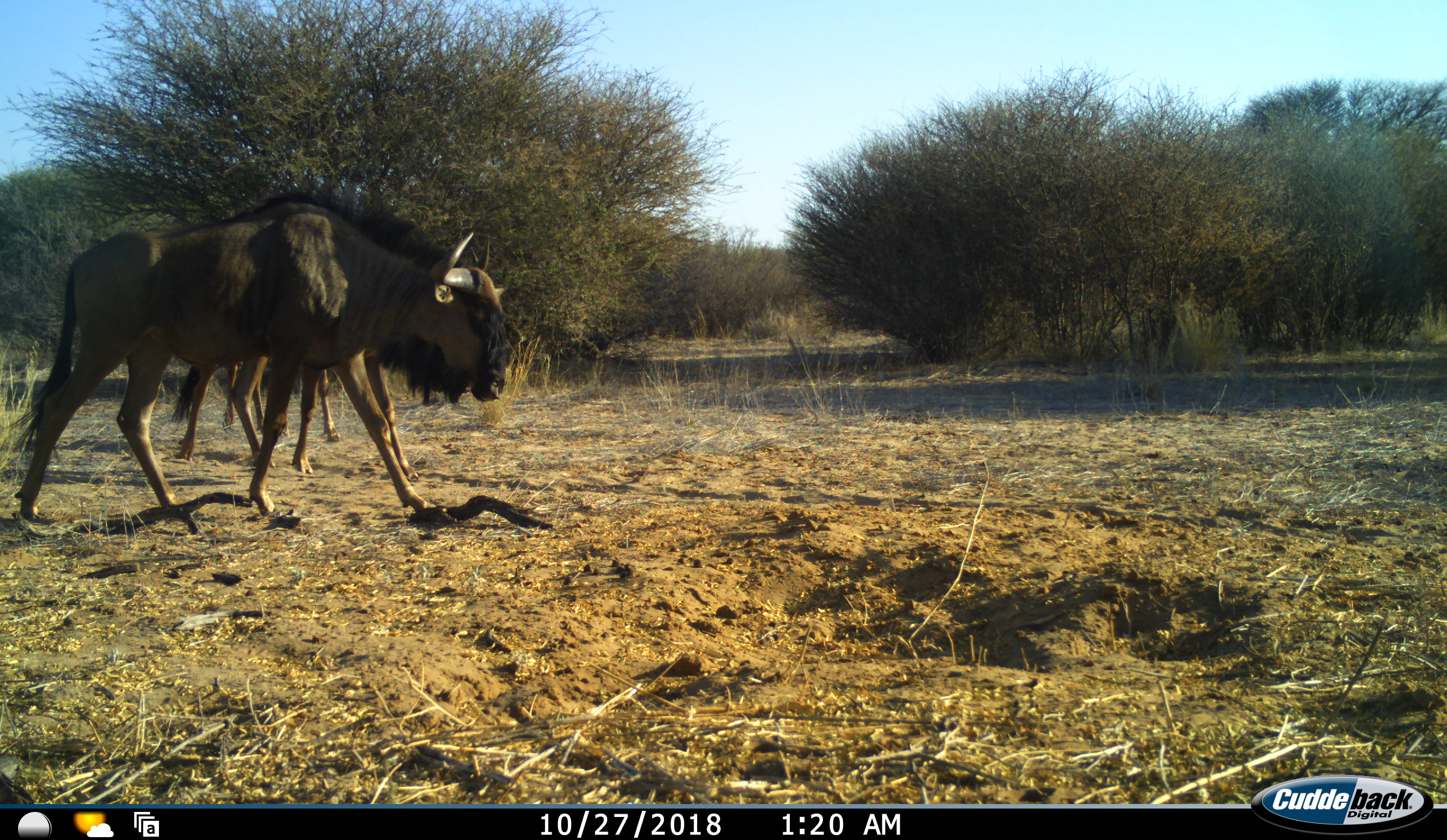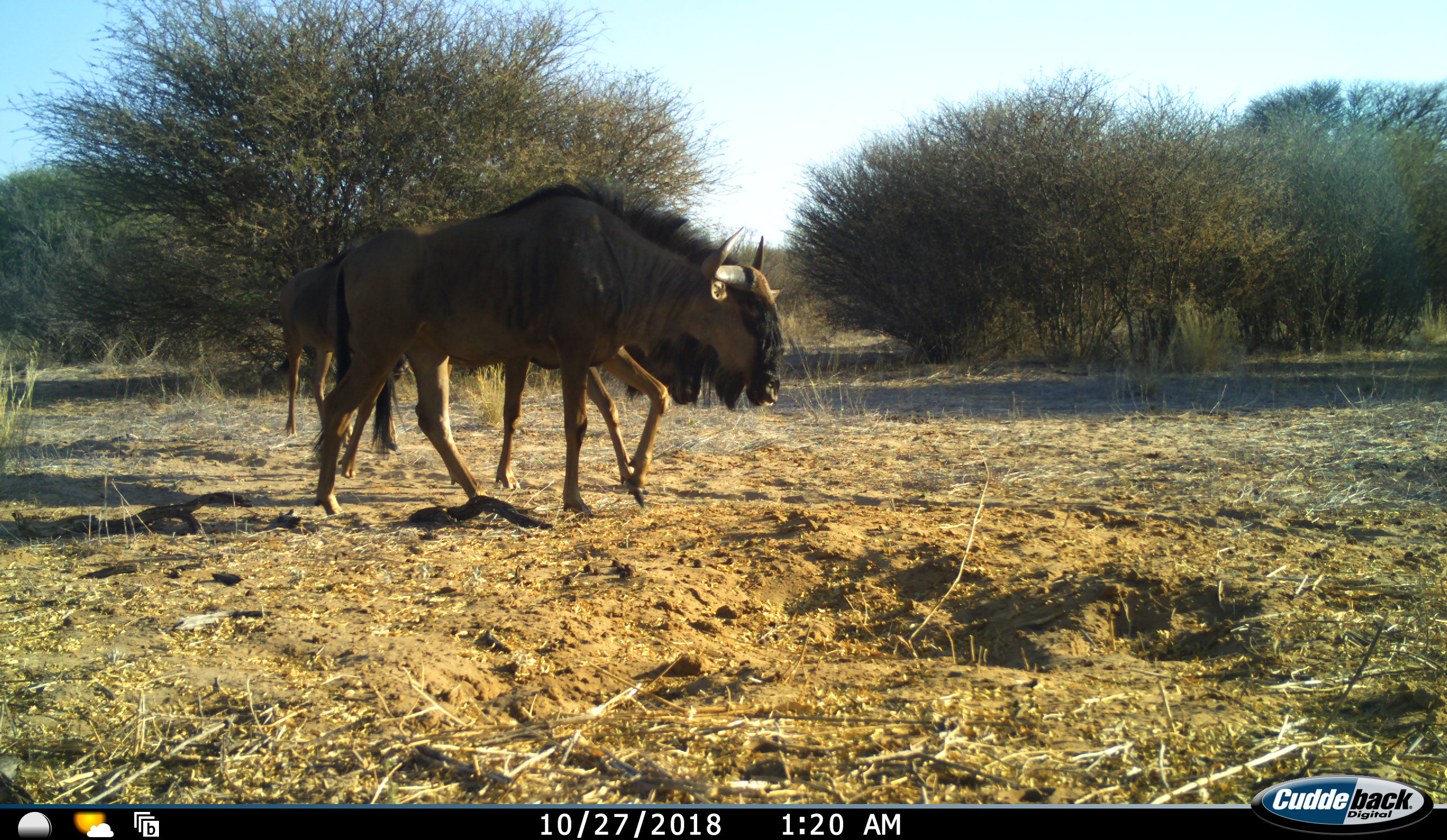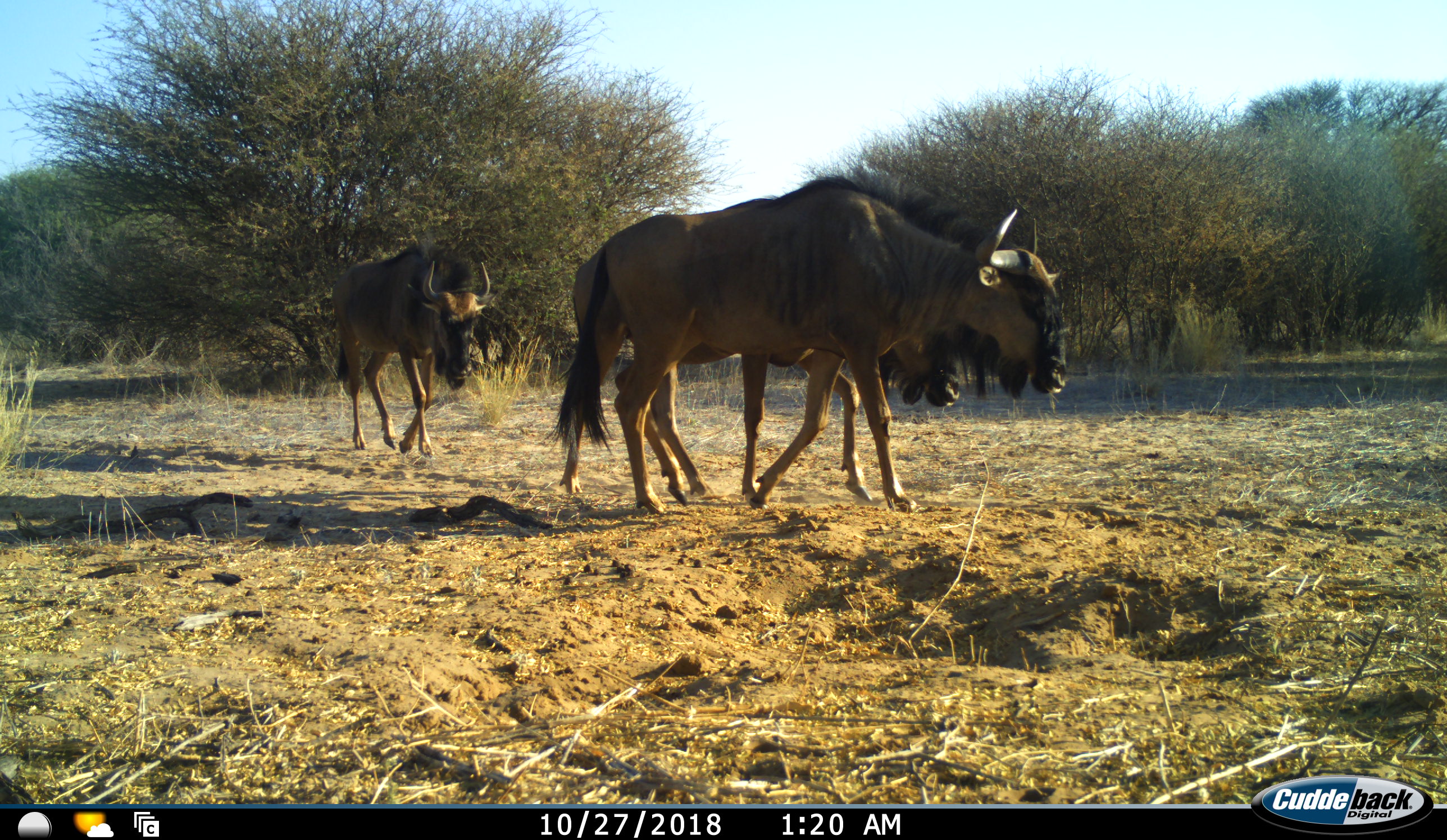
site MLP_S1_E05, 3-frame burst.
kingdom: Animalia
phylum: Chordata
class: Mammalia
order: Artiodactyla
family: Bovidae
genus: Connochaetes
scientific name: Connochaetes taurinus taurinus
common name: blue wildebeest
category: wildebeestblue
Wildebeestblue (blue wildebeest) (Connochaetes taurinus taurinus), count 3. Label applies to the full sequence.